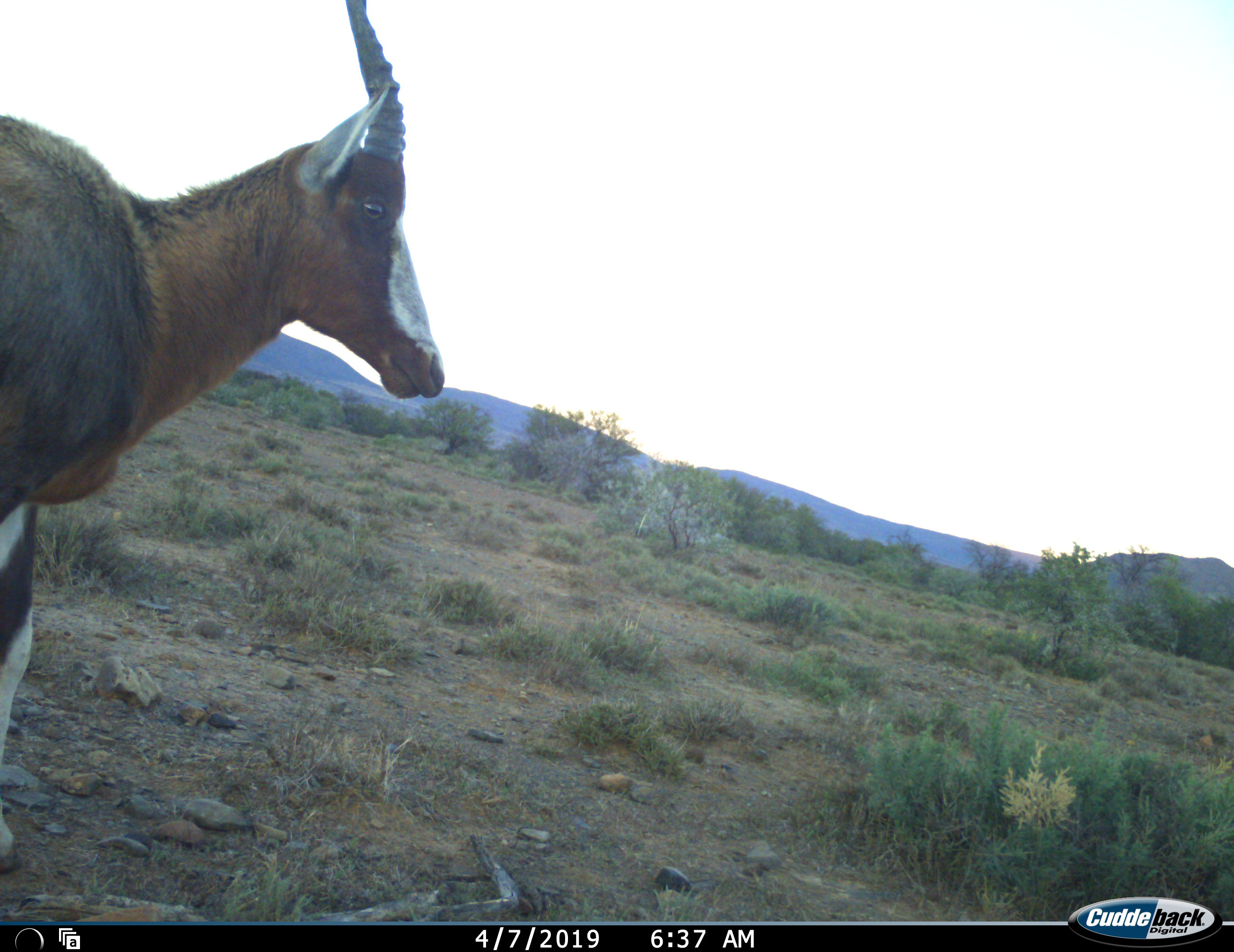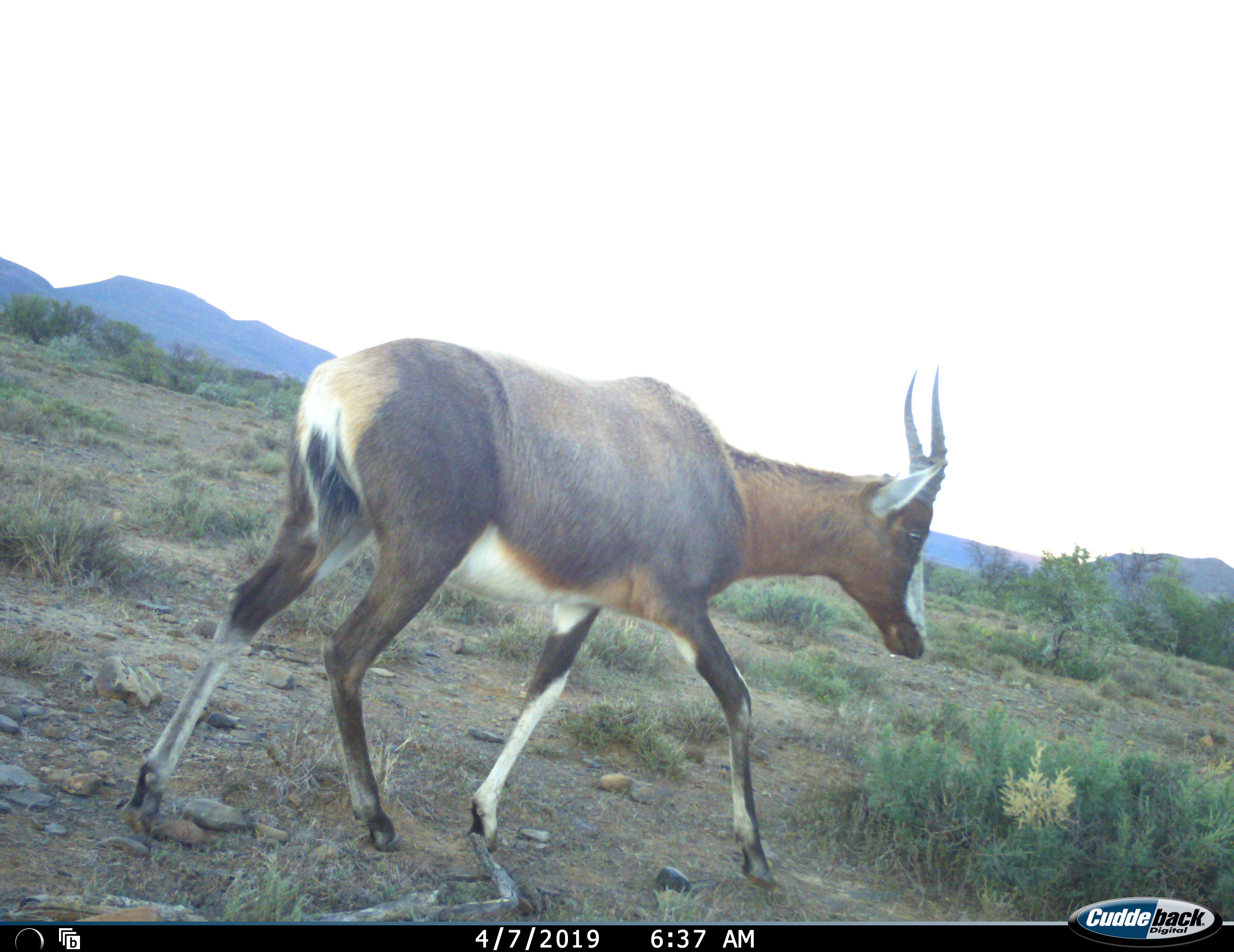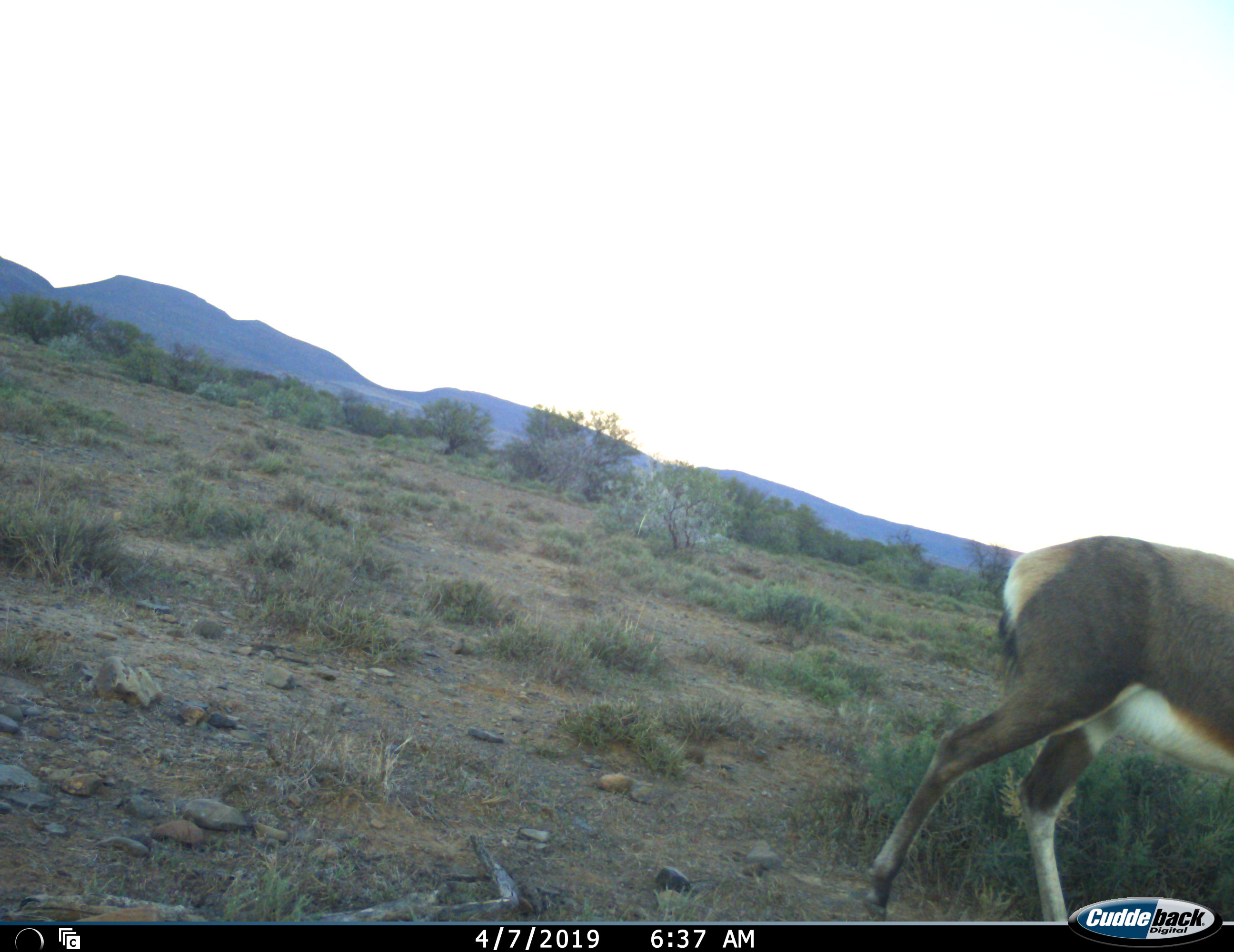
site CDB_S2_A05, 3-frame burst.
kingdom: Animalia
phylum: Chordata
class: Mammalia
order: Artiodactyla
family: Bovidae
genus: Damaliscus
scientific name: Damaliscus pygargus phillipsi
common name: blesbok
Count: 1.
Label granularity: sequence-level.